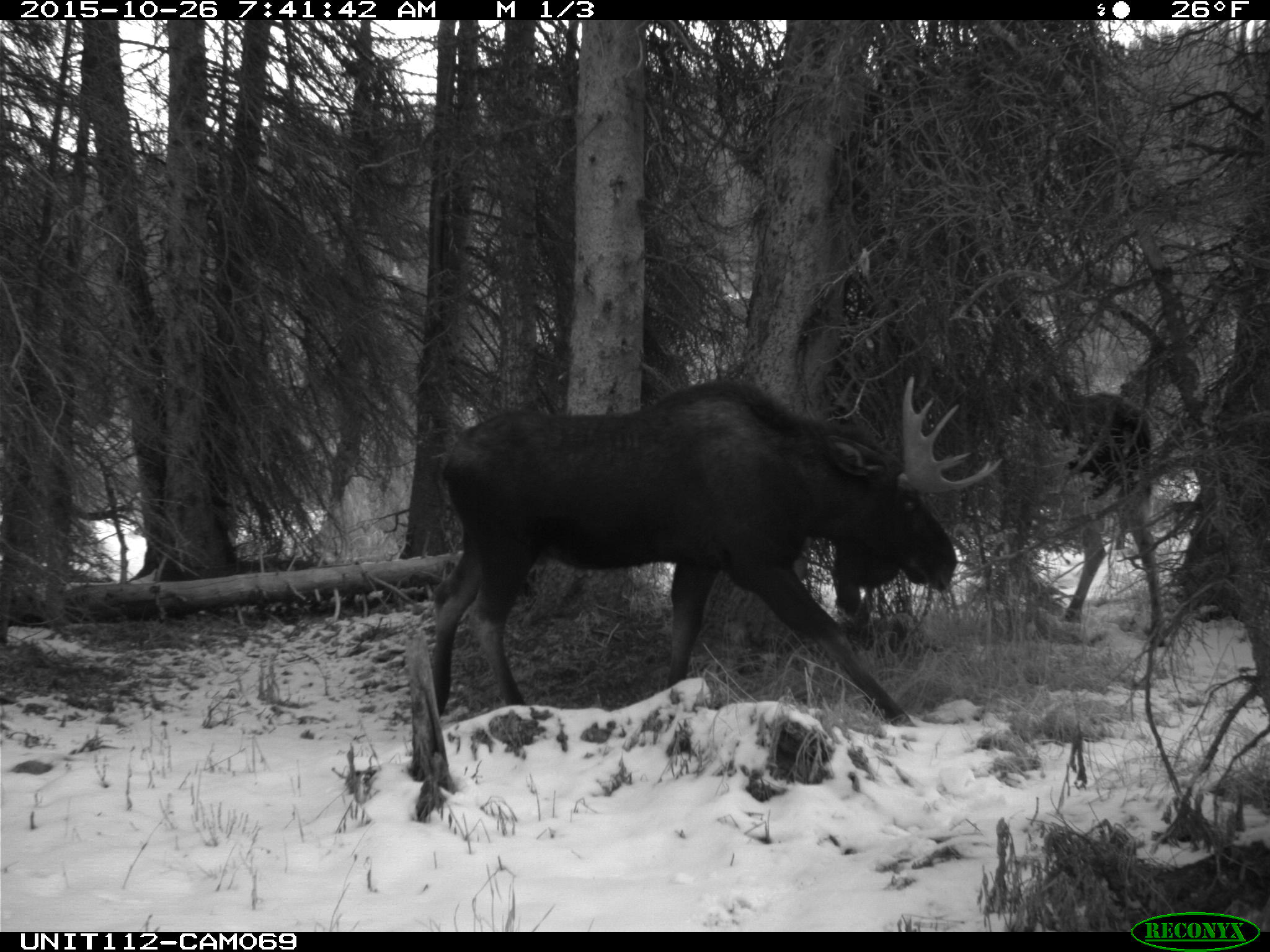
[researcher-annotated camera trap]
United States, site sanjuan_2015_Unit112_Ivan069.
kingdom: Animalia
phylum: Chordata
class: Mammalia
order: Artiodactyla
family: Cervidae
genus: Alces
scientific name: Alces alces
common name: moose